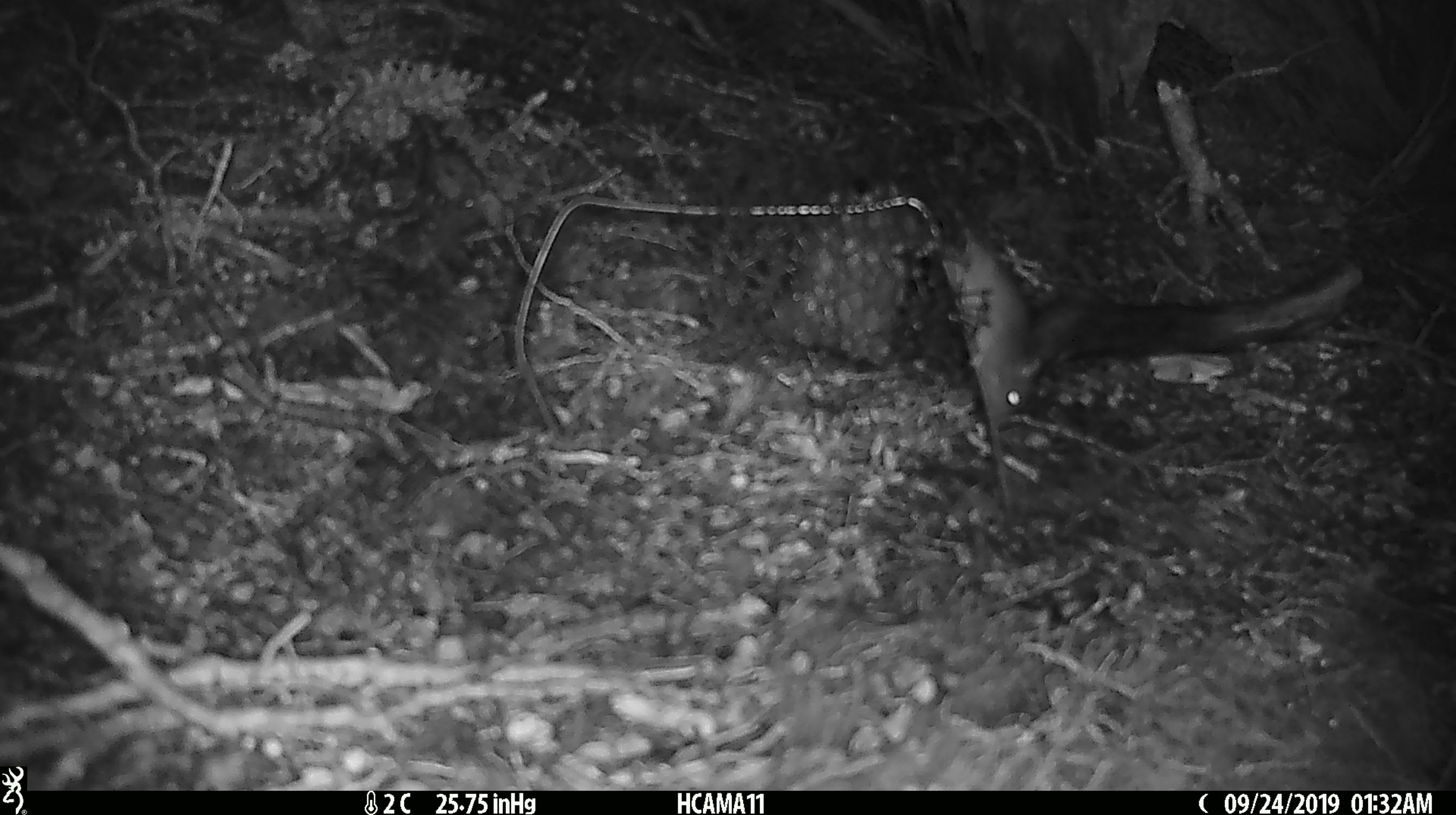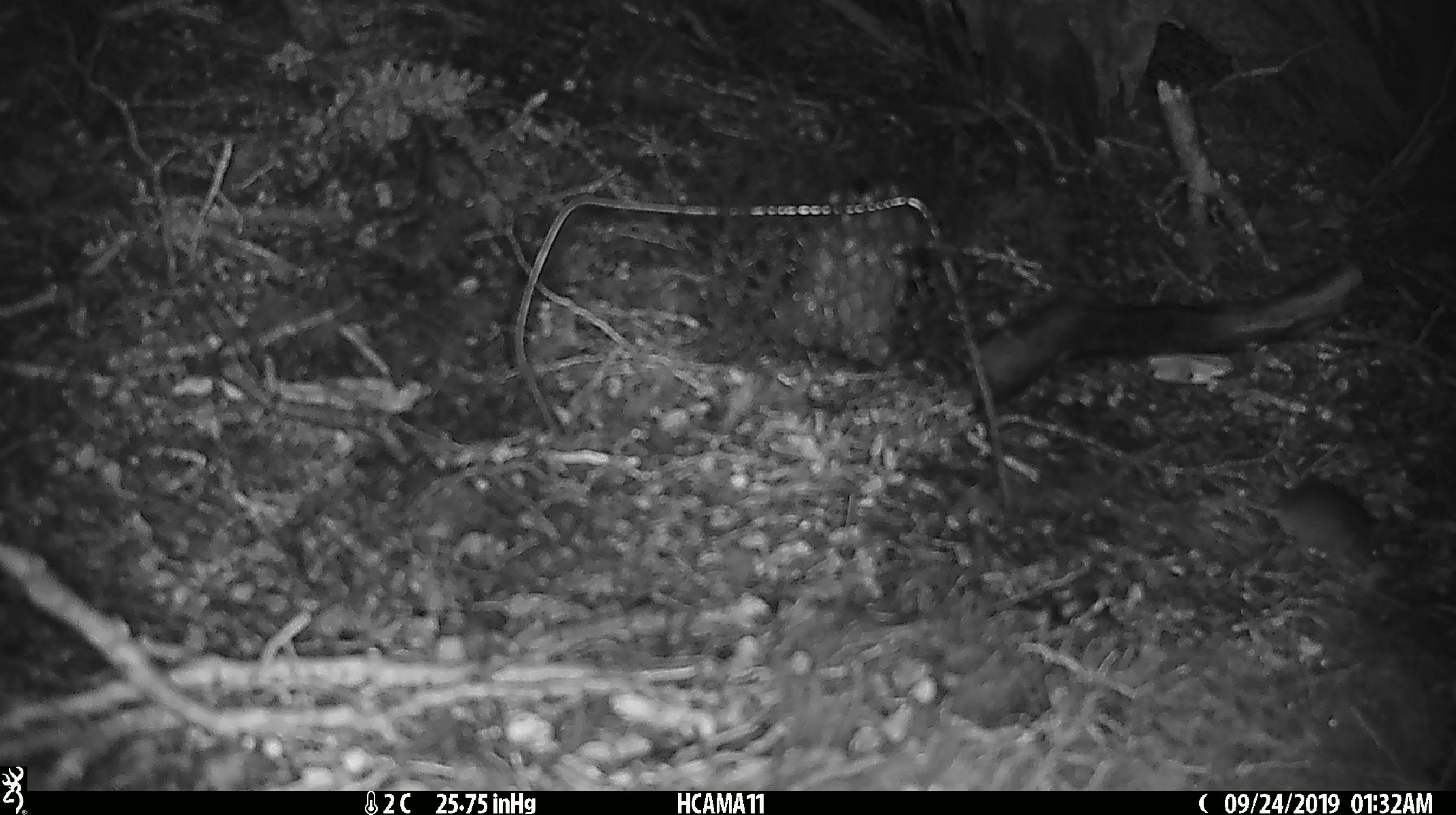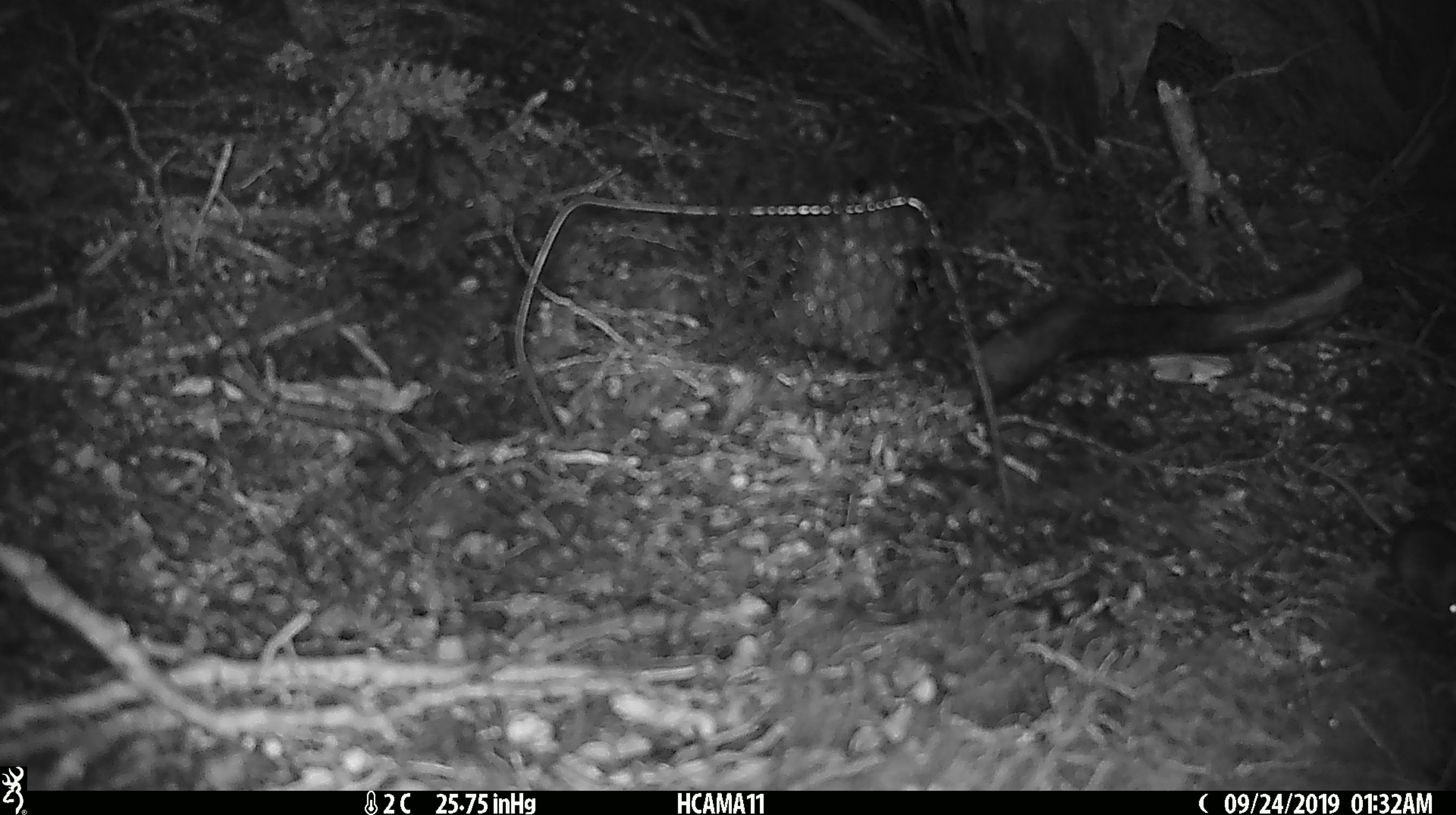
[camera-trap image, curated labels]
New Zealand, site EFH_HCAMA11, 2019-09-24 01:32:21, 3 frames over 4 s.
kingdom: Animalia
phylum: Chordata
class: Mammalia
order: Rodentia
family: Muridae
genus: Mus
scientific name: Mus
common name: mouse